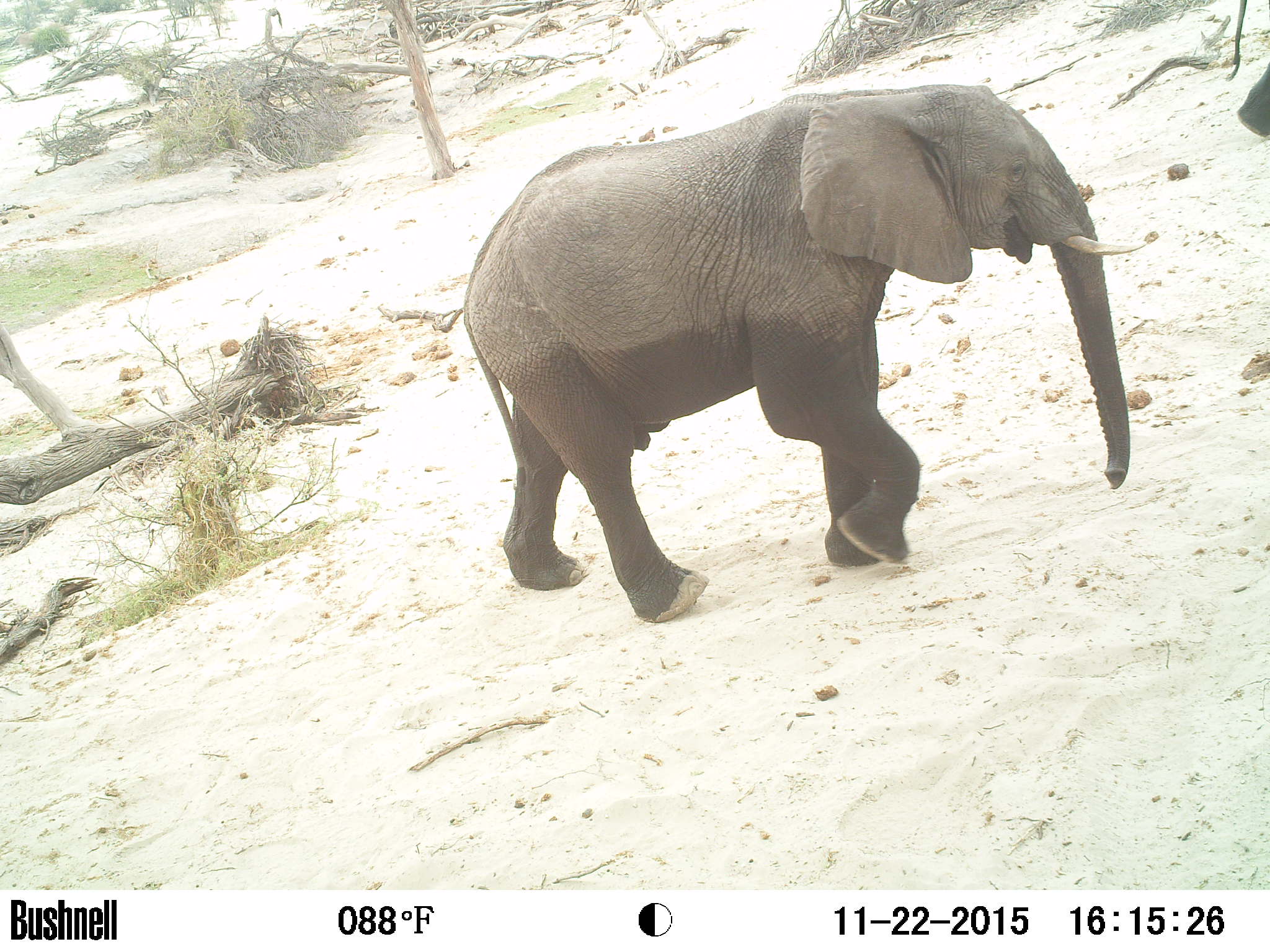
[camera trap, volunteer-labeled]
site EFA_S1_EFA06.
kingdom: Animalia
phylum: Chordata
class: Mammalia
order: Proboscidea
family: Elephantidae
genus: Loxodonta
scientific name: Loxodonta africana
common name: african bush elephant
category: elephant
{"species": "elephant (african bush elephant) (Loxodonta africana)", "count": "2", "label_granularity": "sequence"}